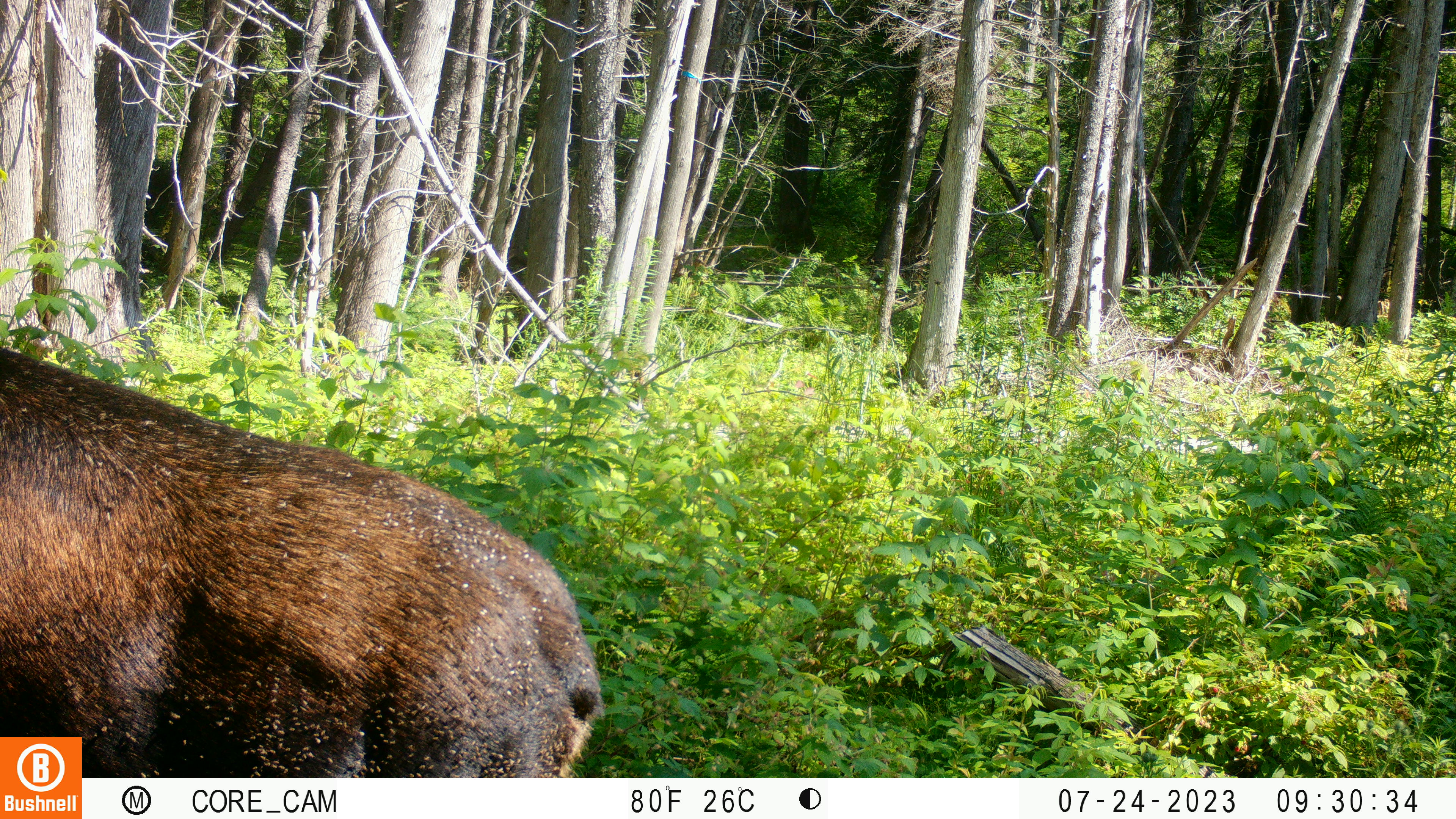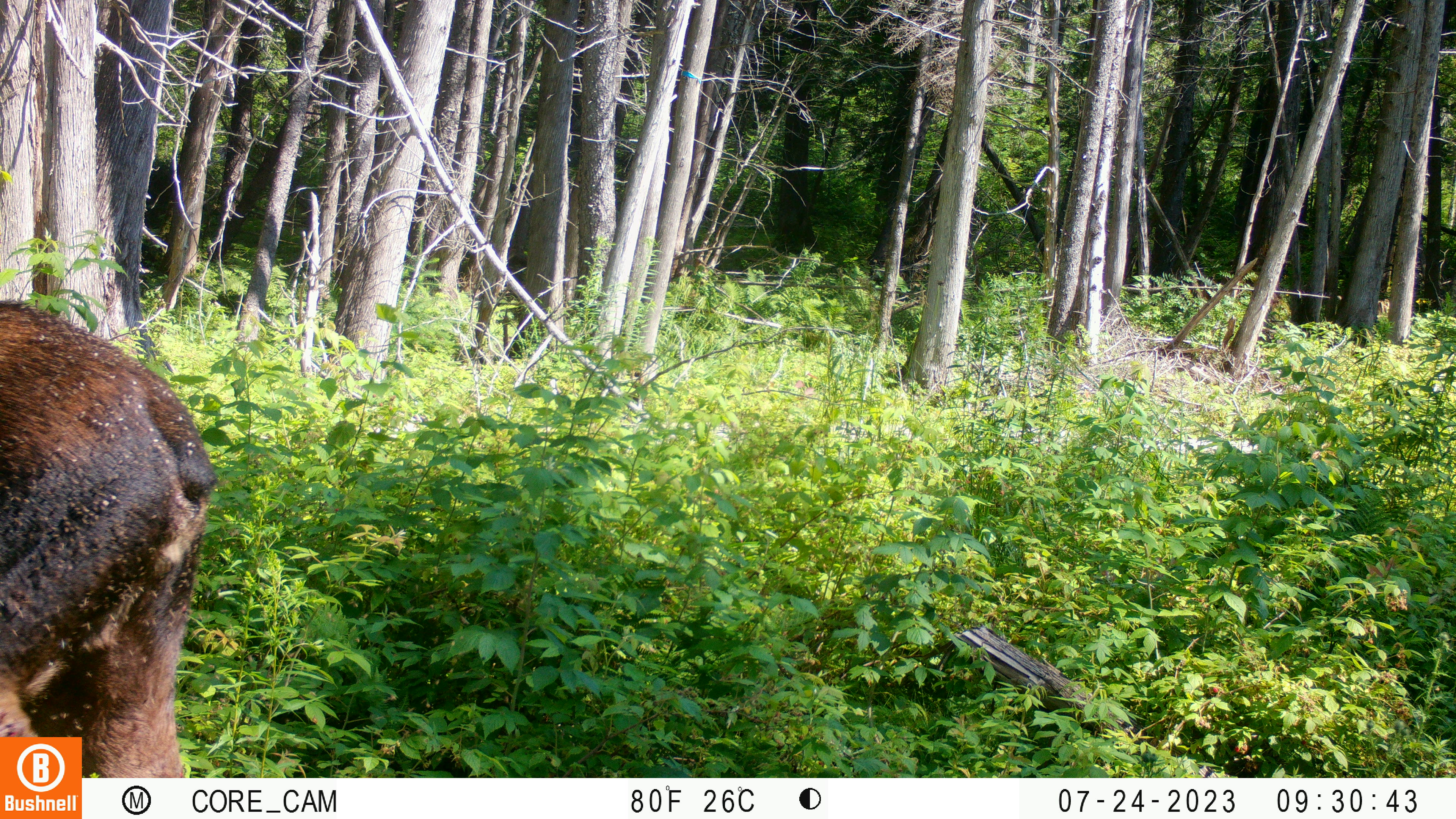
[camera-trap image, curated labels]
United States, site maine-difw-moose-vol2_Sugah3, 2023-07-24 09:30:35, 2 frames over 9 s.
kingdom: Animalia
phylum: Chordata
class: Mammalia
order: Artiodactyla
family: Cervidae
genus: Alces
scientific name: Alces alces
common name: moose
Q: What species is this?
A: Moose (Alces alces).